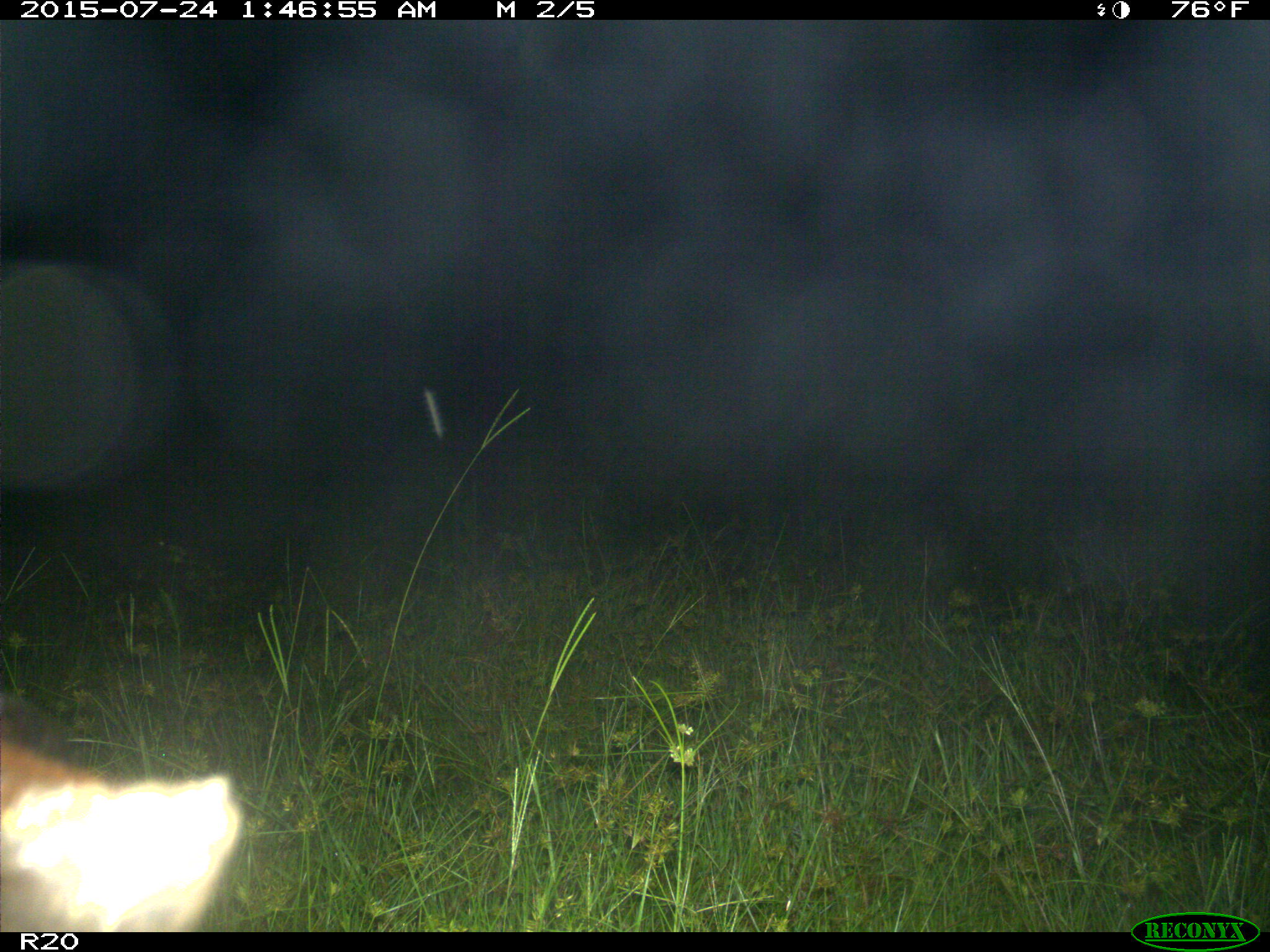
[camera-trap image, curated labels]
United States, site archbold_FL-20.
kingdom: Animalia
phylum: Chordata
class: Mammalia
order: Artiodactyla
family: Bovidae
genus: Bos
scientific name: Bos taurus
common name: domestic cow